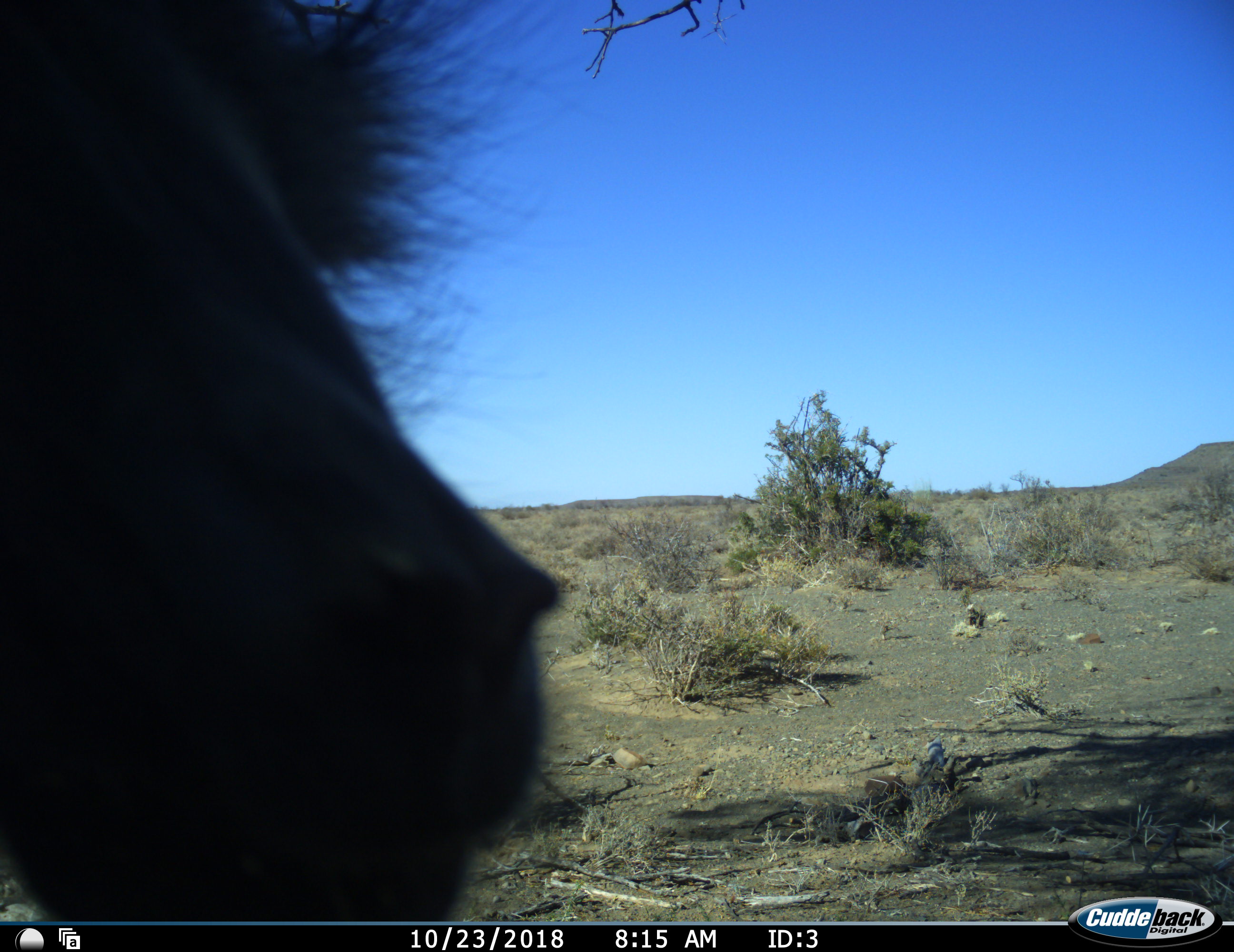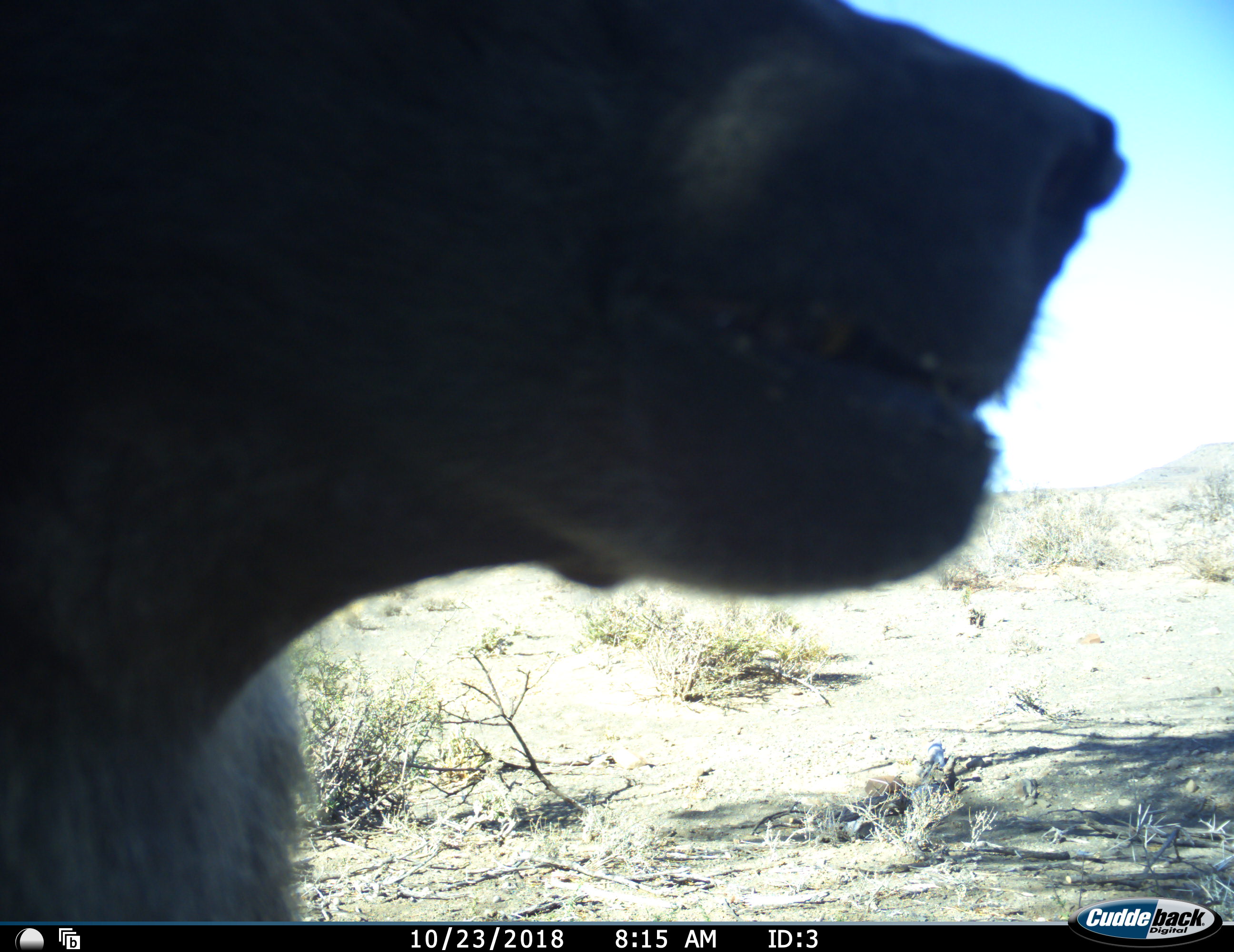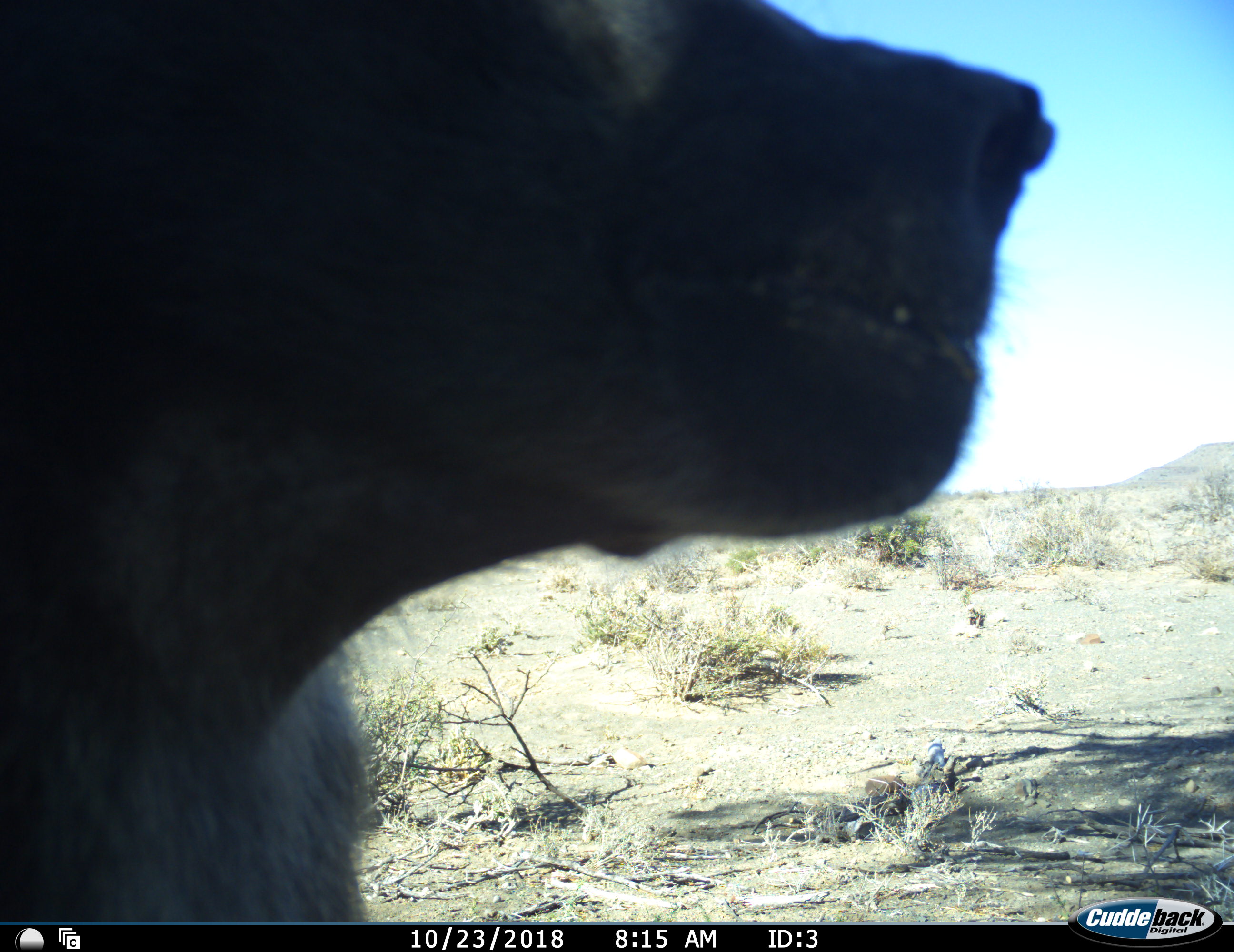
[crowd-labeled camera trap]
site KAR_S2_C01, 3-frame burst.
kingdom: Animalia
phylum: Chordata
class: Mammalia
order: Primates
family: Cercopithecidae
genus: Papio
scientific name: Papio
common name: baboon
Baboon (Papio), count 1. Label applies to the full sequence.